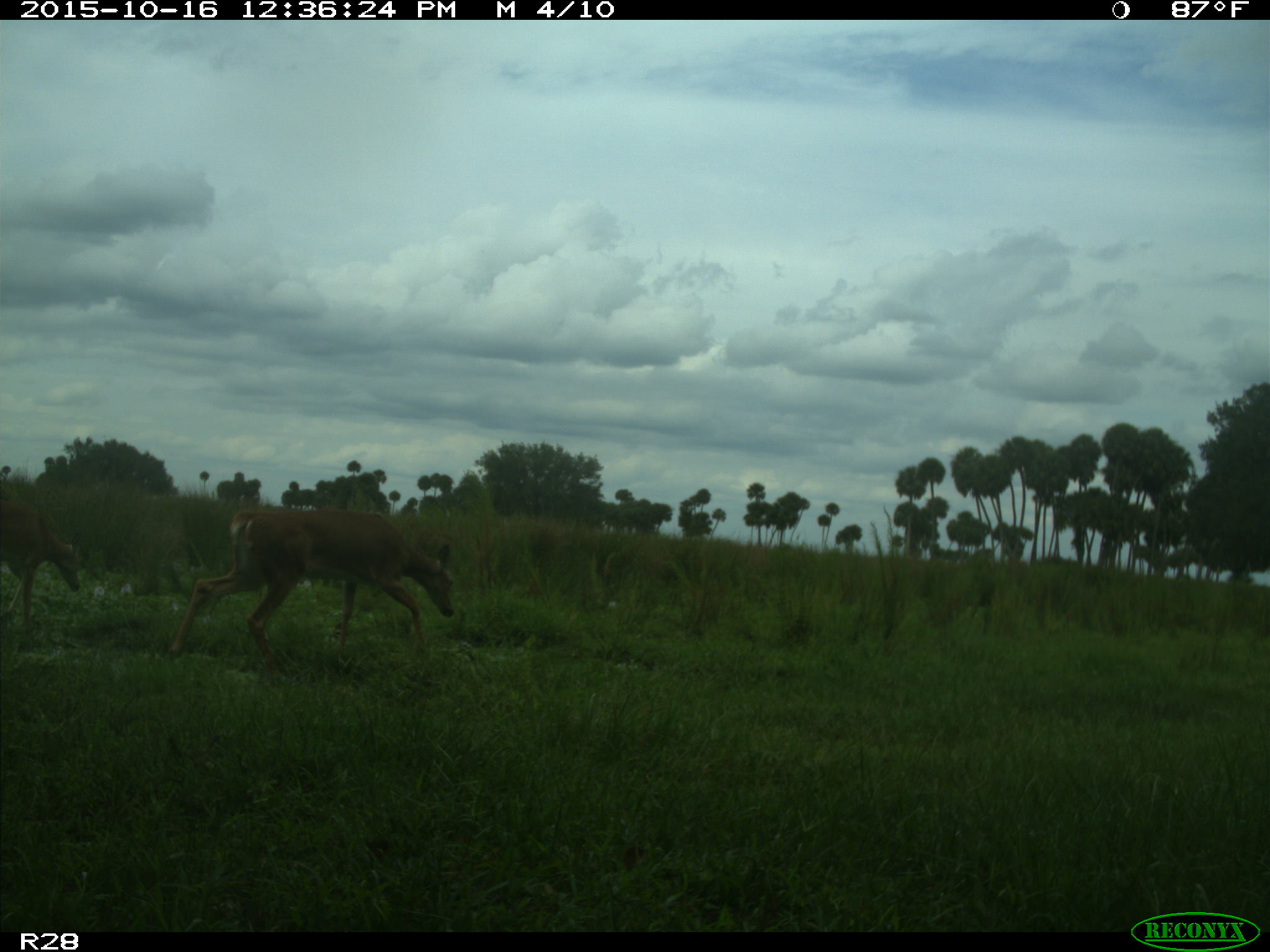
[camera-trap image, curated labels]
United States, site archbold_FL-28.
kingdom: Animalia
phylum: Chordata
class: Mammalia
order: Artiodactyla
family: Cervidae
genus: Odocoileus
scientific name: Odocoileus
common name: deer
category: unidentified deer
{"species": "unidentified deer (deer) (Odocoileus)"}